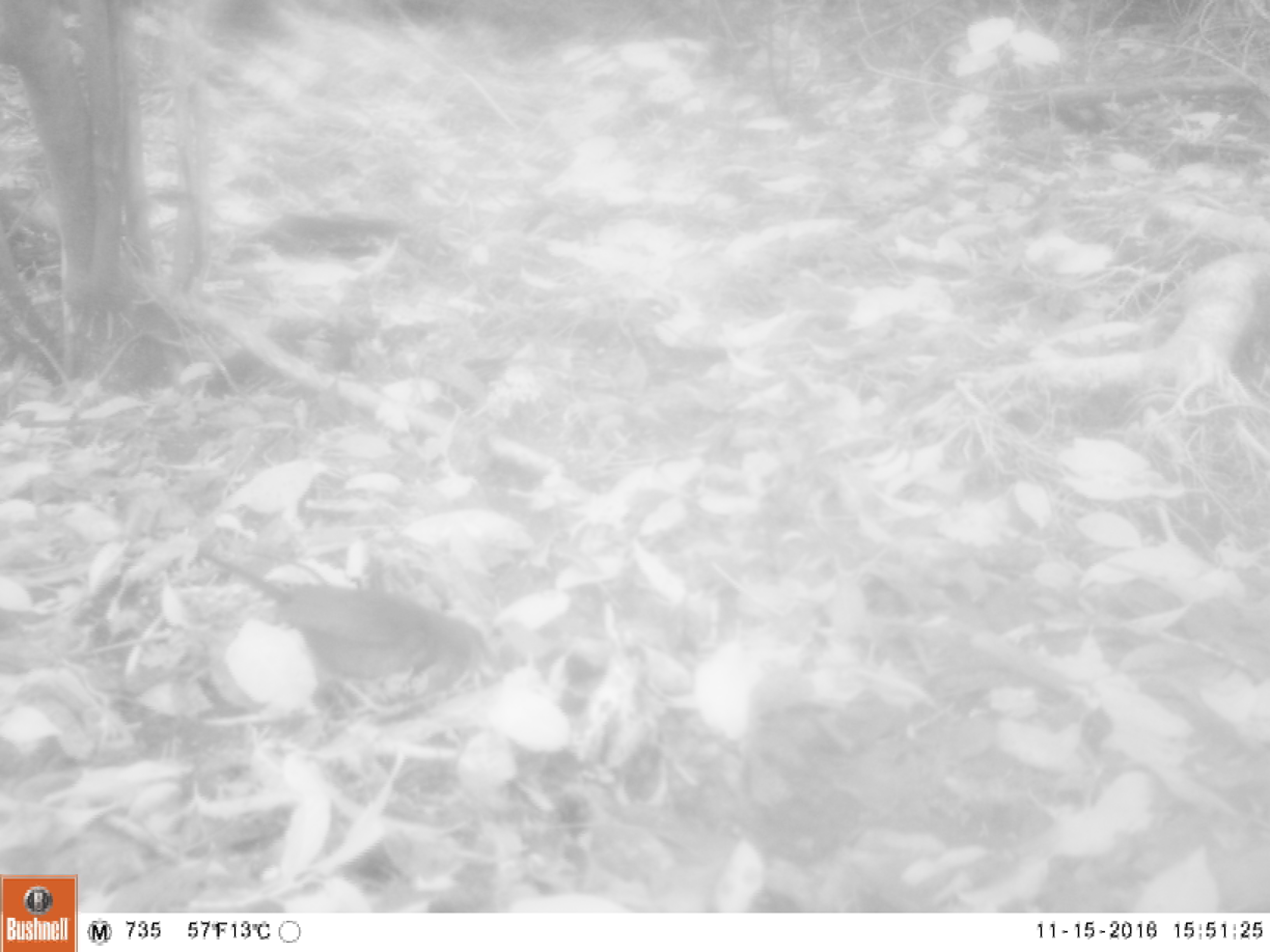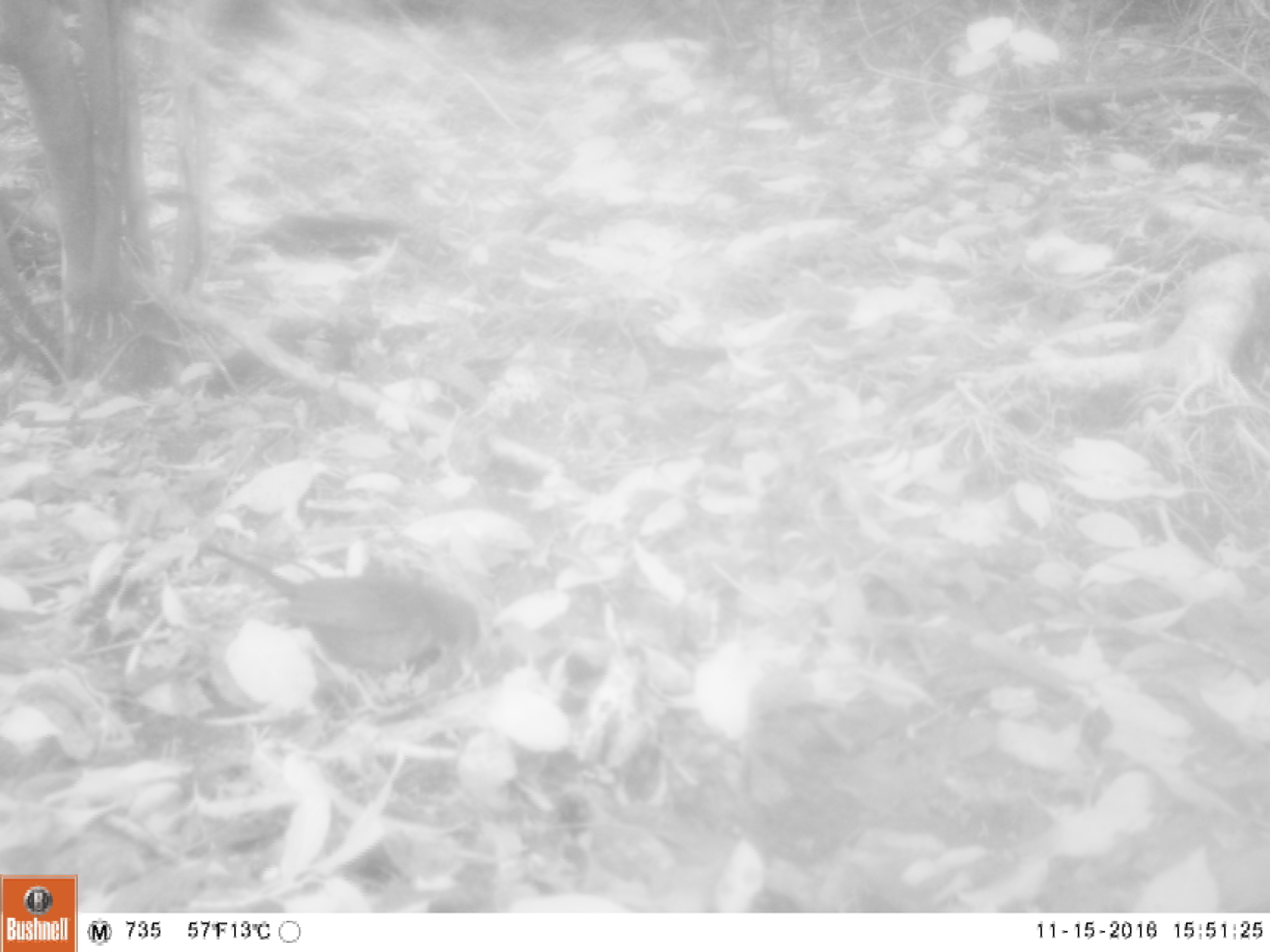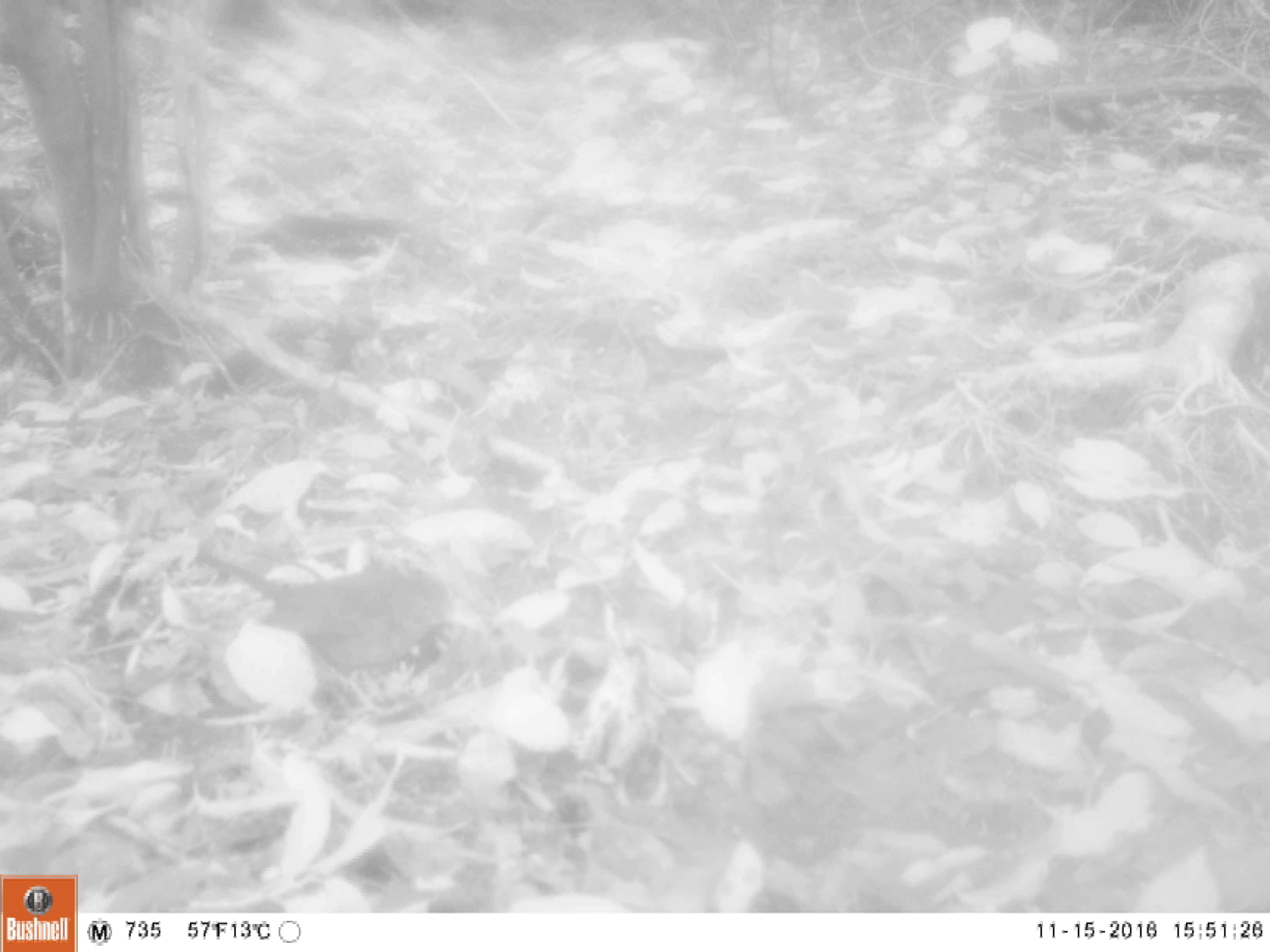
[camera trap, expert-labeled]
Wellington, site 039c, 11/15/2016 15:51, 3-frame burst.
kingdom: Animalia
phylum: Chordata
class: Aves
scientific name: Aves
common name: bird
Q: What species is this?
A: Bird (Aves).